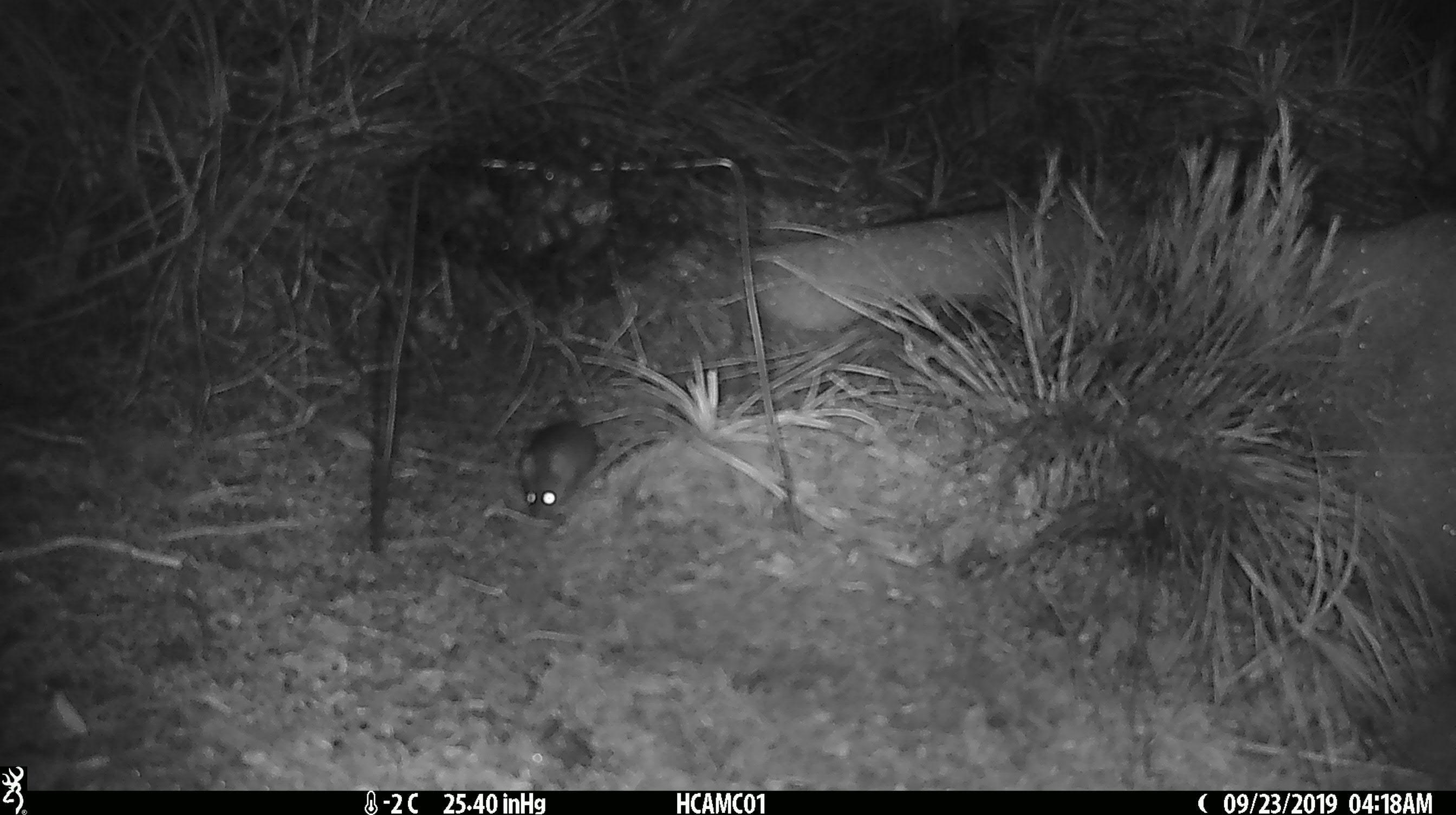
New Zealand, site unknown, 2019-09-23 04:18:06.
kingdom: Animalia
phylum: Chordata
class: Mammalia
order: Rodentia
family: Muridae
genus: Mus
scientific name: Mus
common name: mouse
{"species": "mouse (Mus)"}